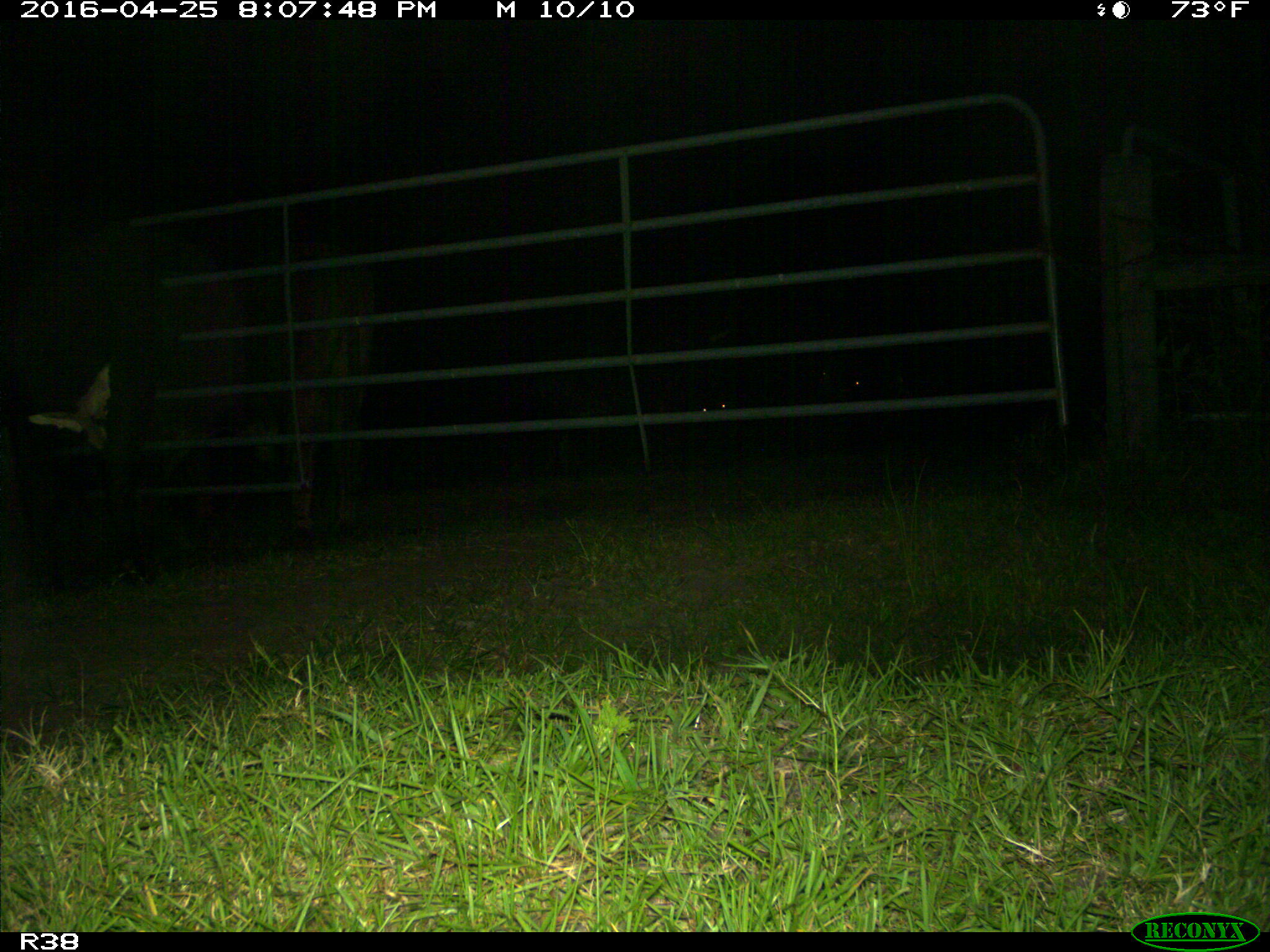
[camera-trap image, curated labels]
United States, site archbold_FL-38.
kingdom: Animalia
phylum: Chordata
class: Mammalia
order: Artiodactyla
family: Bovidae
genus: Bos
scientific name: Bos taurus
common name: domestic cow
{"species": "Bos taurus (domestic cow)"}